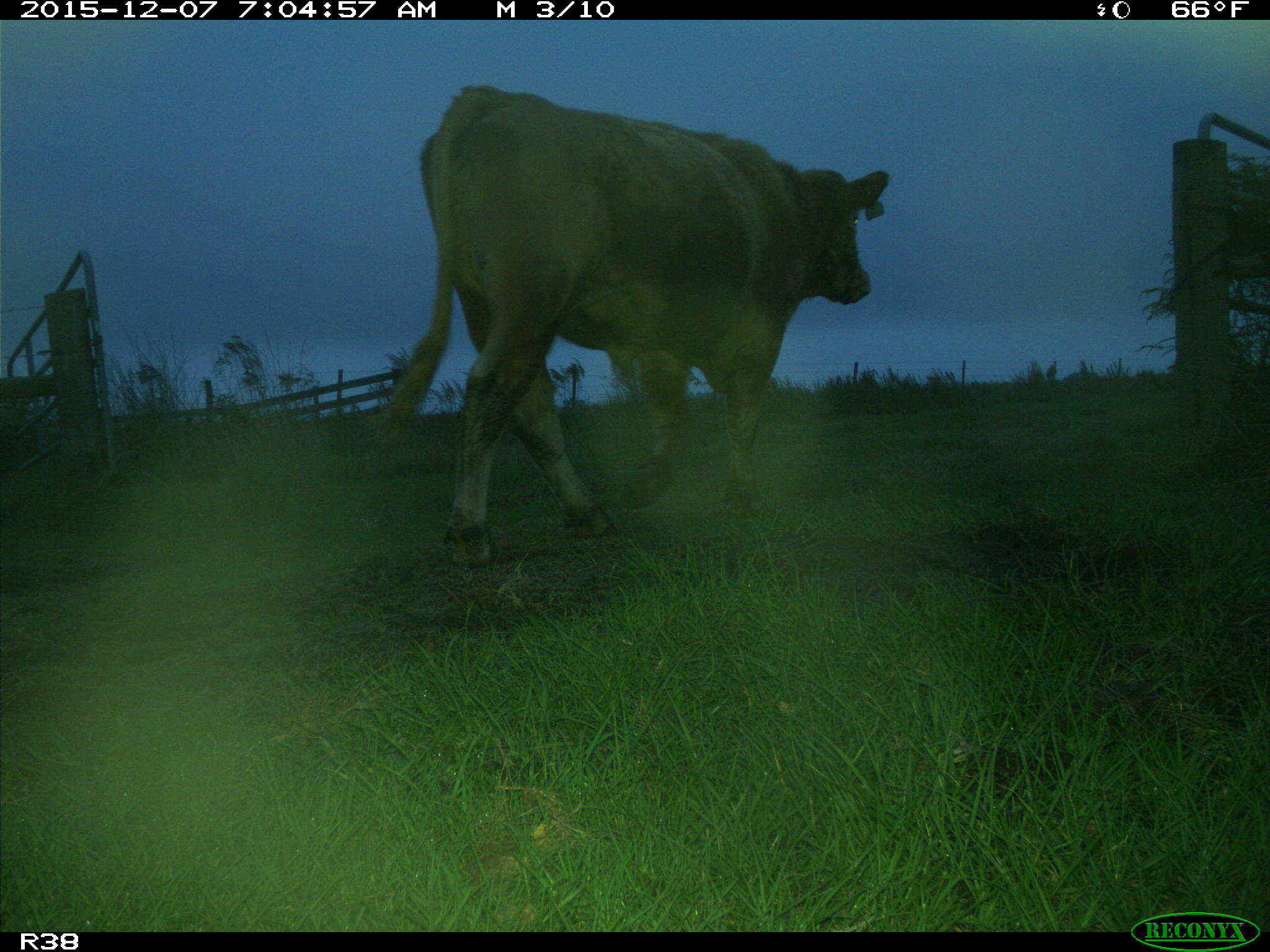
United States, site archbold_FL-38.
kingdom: Animalia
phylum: Chordata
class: Mammalia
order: Artiodactyla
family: Bovidae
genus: Bos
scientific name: Bos taurus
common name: domestic cow